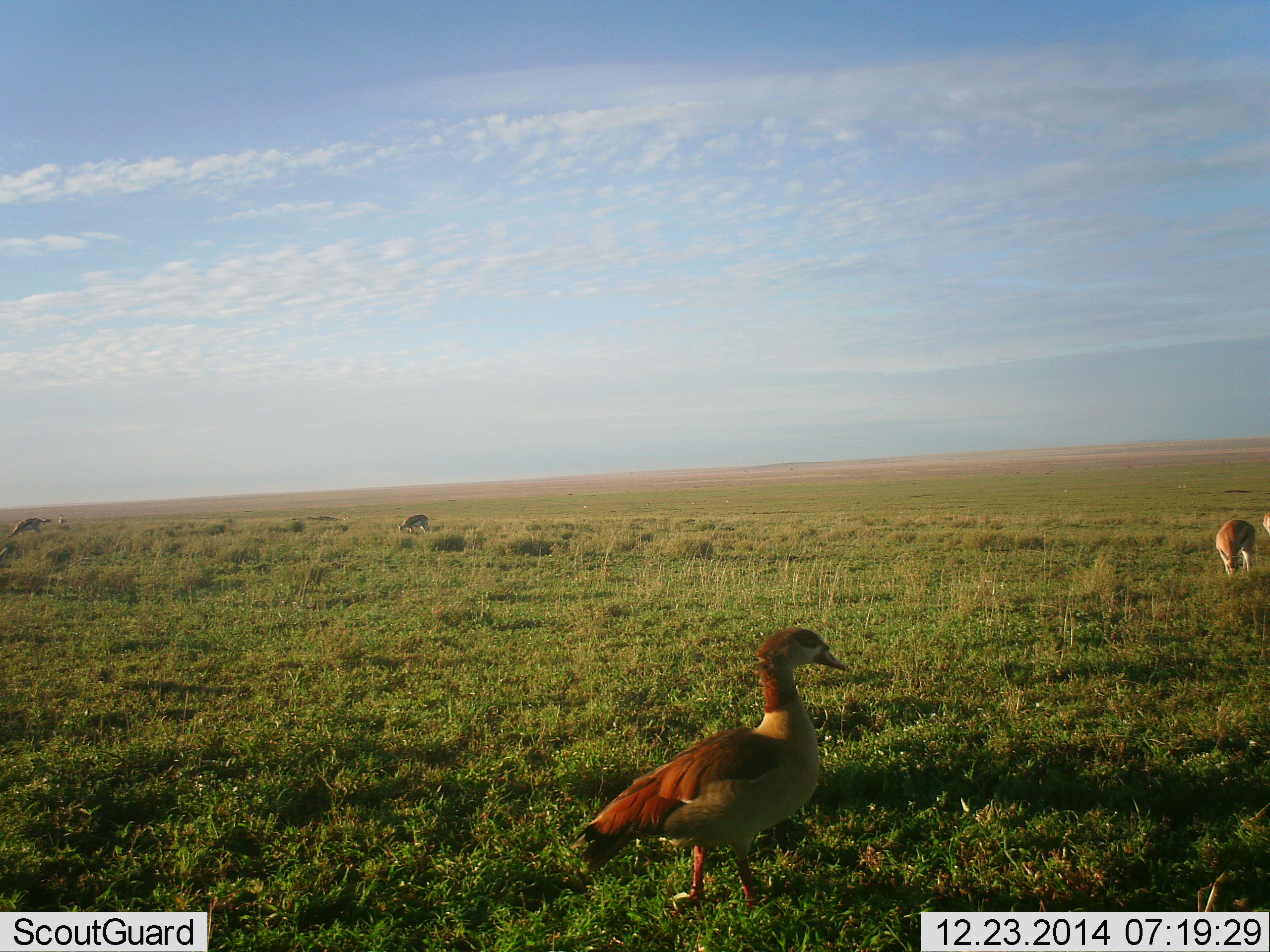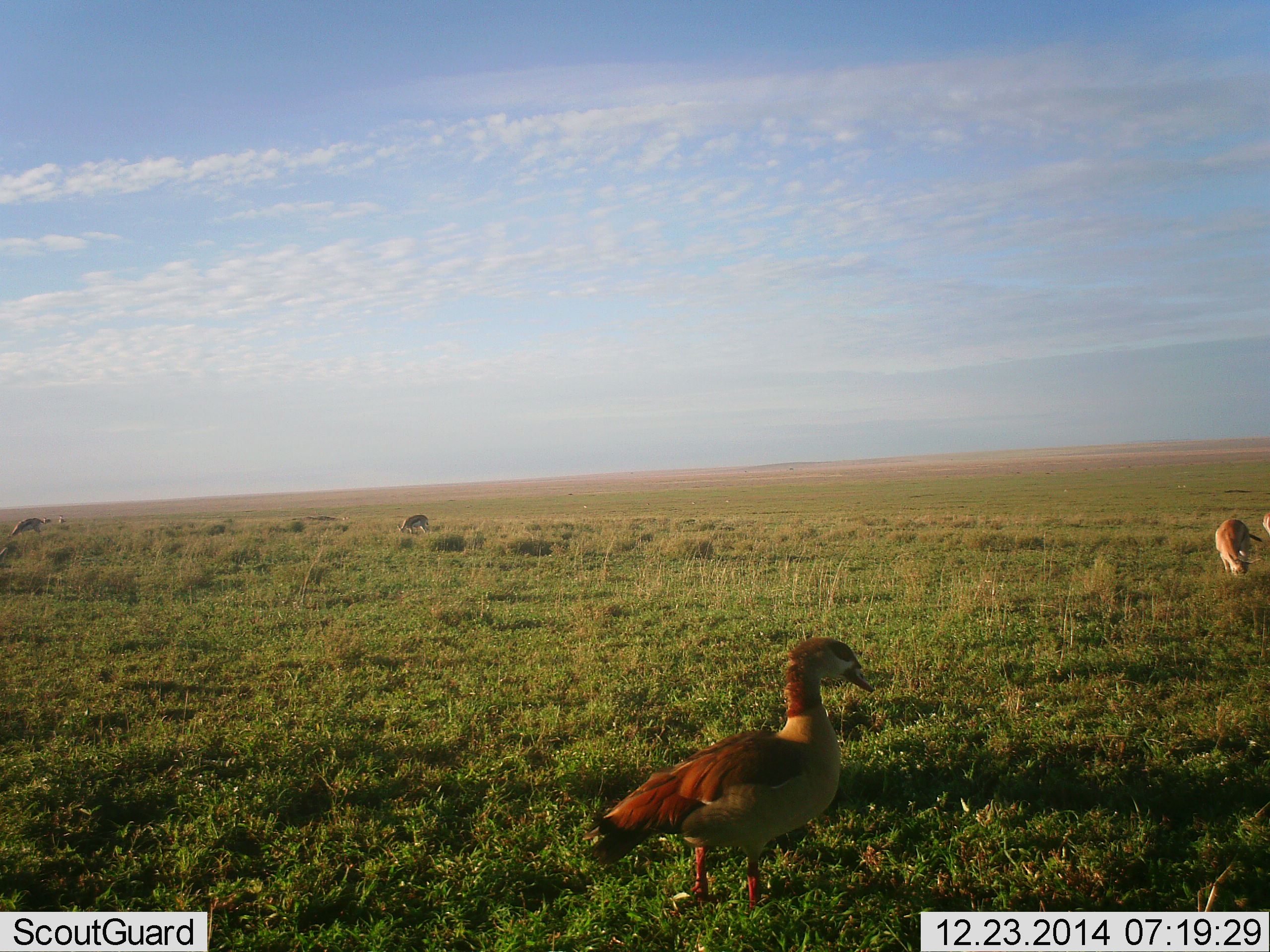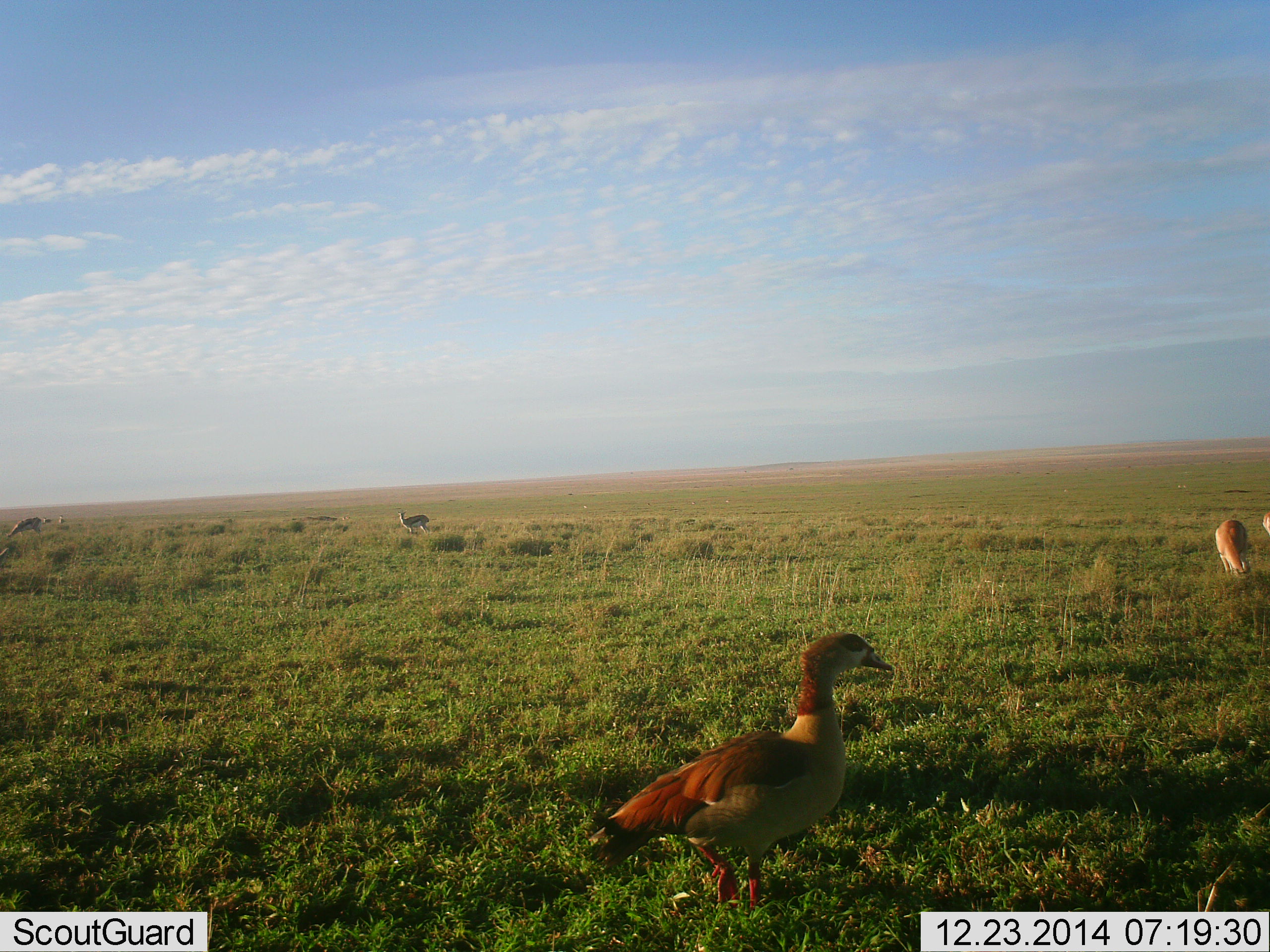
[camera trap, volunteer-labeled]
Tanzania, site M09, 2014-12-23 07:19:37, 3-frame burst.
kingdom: Animalia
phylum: Chordata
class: Mammalia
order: Artiodactyla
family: Bovidae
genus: Eudorcas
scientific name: Eudorcas thomsonii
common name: thomson's gazelle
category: gazellethomsons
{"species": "gazellethomsons (thomson's gazelle) (Eudorcas thomsonii)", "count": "4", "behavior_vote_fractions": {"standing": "30%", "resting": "0%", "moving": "0%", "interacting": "0%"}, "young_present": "10%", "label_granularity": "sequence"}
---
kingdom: Animalia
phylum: Chordata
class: Aves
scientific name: Aves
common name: bird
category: otherbird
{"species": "otherbird (bird) (Aves)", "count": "1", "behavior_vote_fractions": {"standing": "73%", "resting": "0%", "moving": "27%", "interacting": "0%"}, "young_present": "0%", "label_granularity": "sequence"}